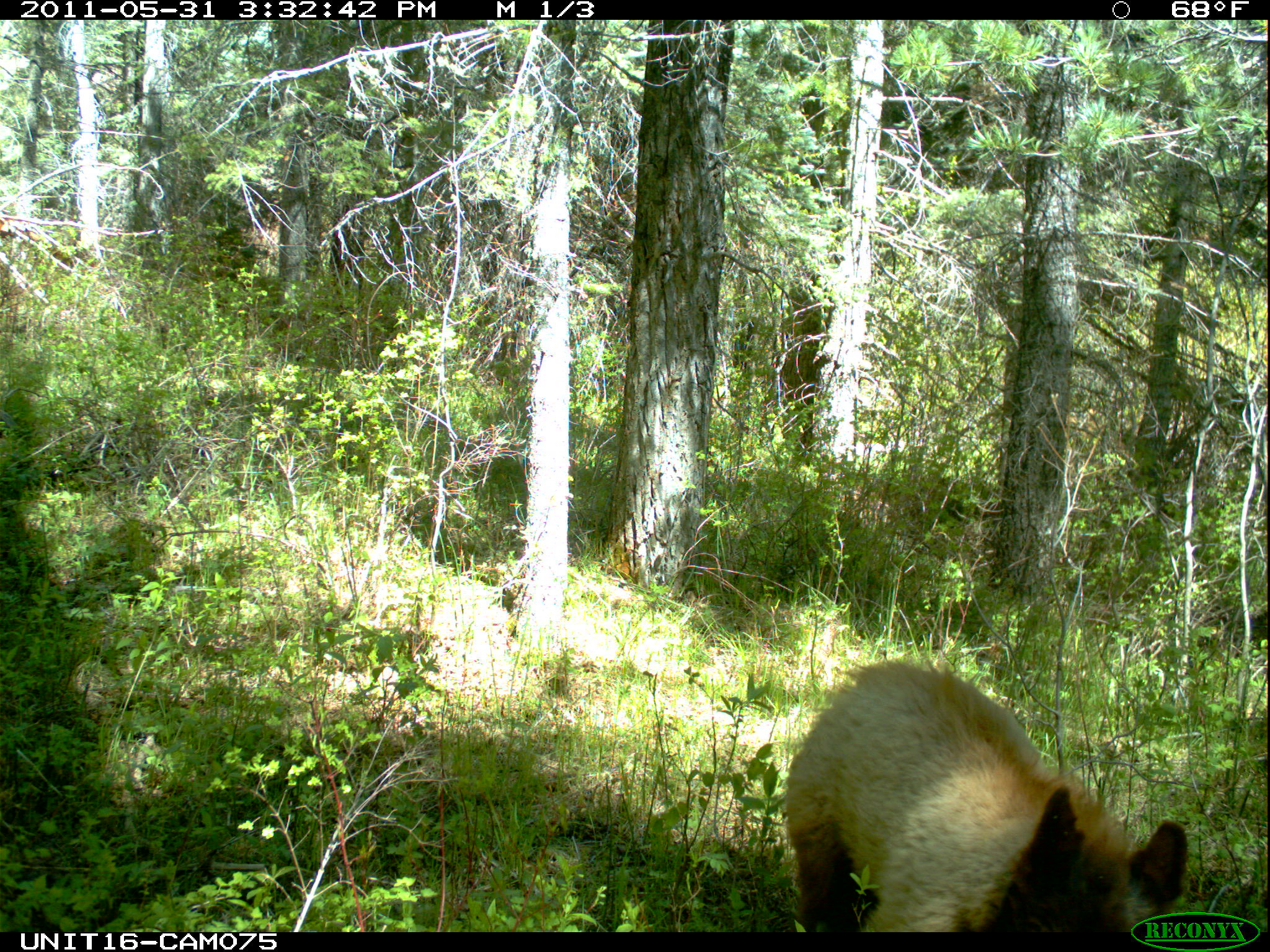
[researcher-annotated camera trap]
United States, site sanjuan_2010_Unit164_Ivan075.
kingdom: Animalia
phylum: Chordata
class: Mammalia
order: Carnivora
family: Ursidae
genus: Ursus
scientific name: Ursus americanus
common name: american black bear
Ursus americanus (american black bear).